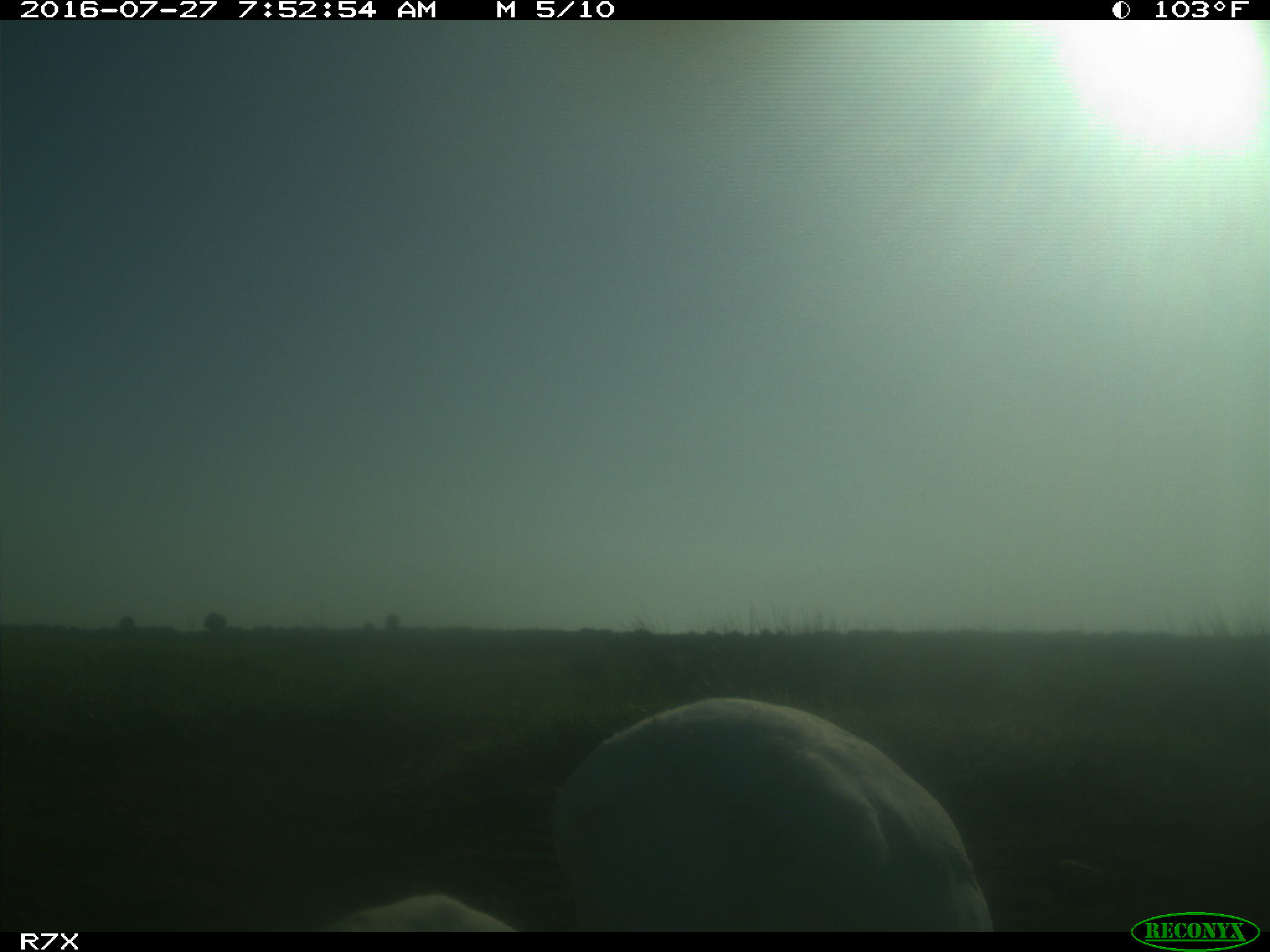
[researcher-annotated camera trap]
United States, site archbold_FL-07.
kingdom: Animalia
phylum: Chordata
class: Aves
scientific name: Aves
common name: birds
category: unidentified bird